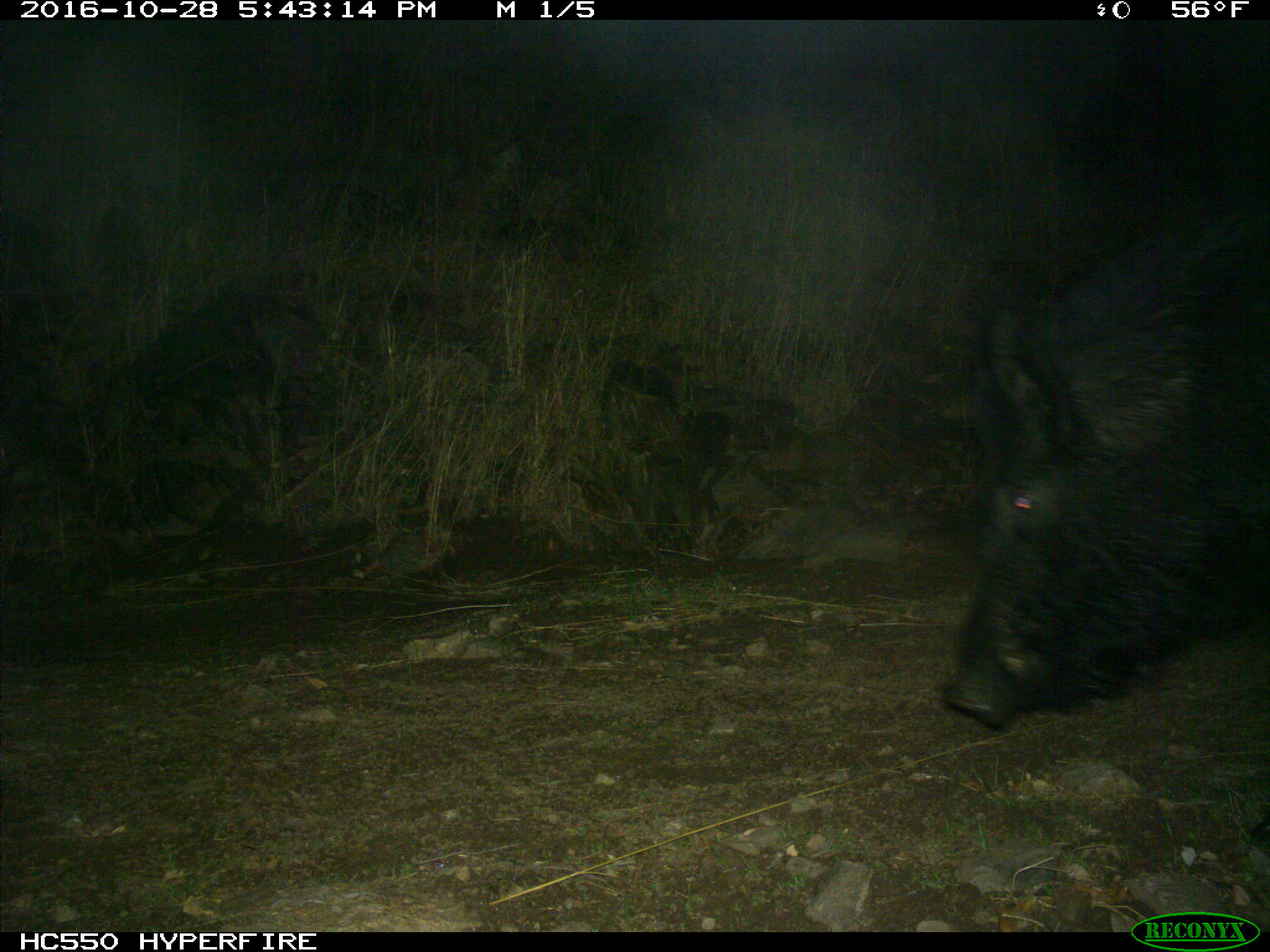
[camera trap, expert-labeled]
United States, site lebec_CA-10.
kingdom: Animalia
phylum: Chordata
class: Mammalia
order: Artiodactyla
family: Suidae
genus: Sus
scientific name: Sus scrofa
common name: wild boar